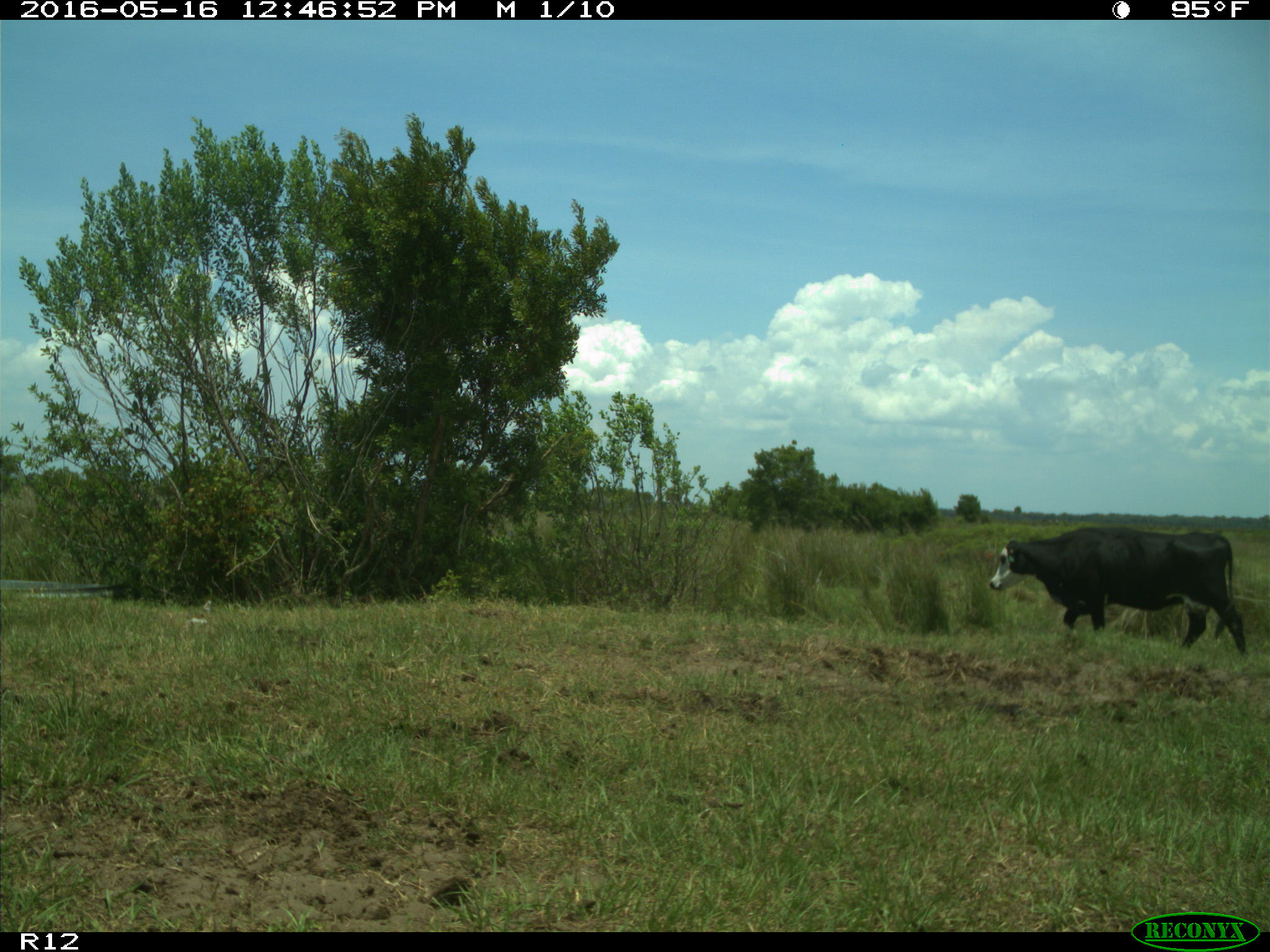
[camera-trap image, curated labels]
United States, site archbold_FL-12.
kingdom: Animalia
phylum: Chordata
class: Mammalia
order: Artiodactyla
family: Bovidae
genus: Bos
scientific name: Bos taurus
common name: domestic cow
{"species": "Bos taurus (domestic cow)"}